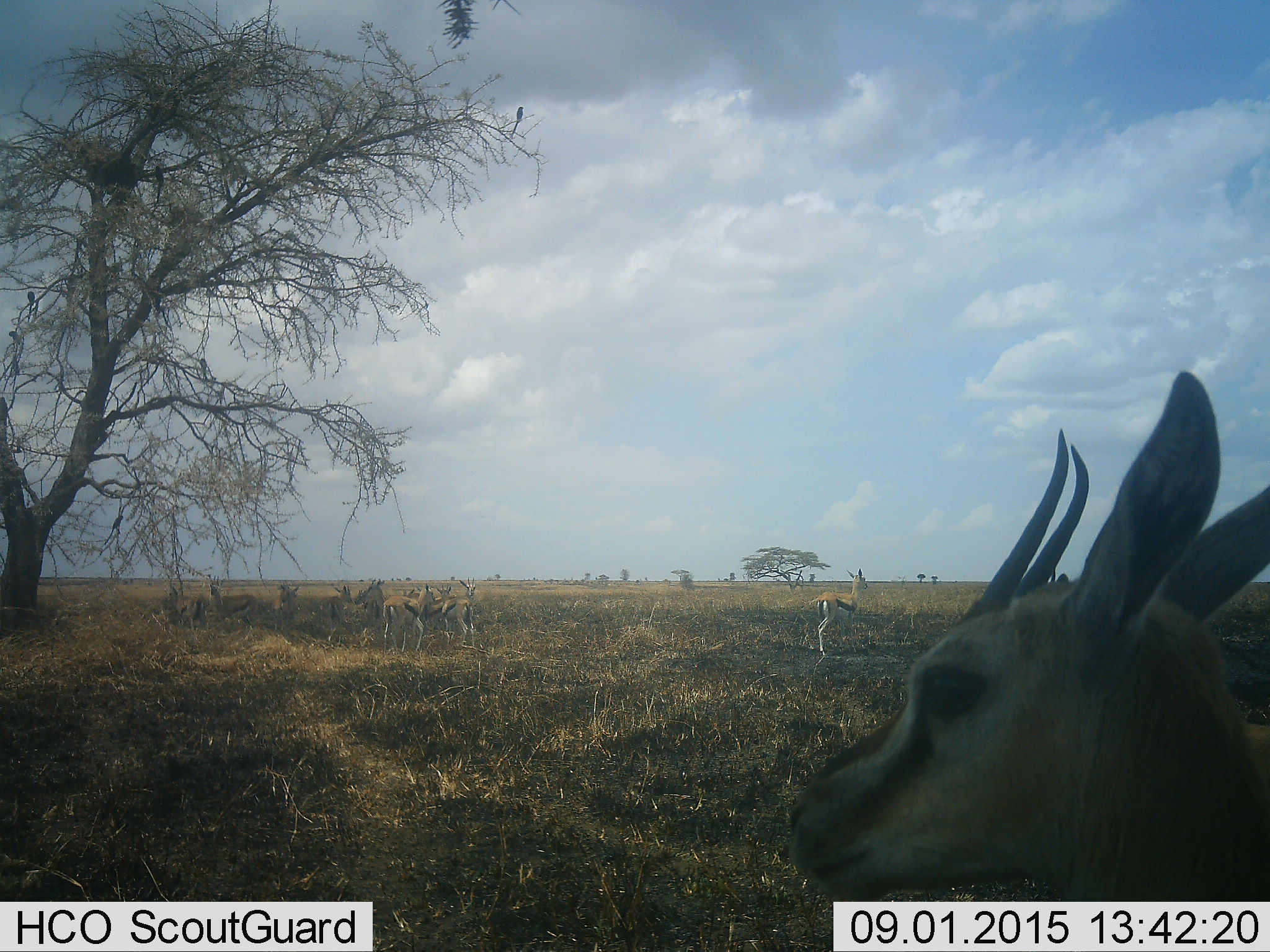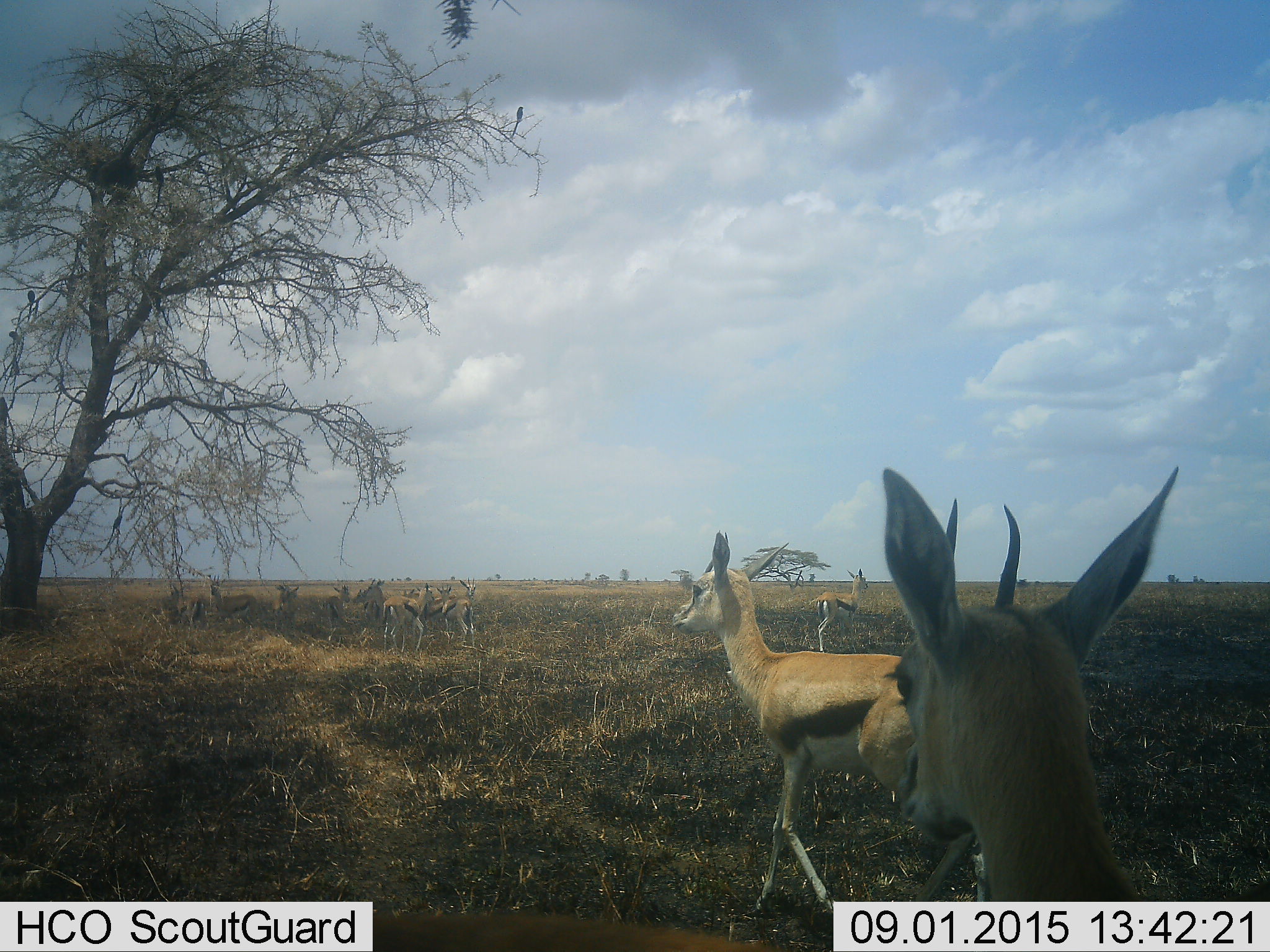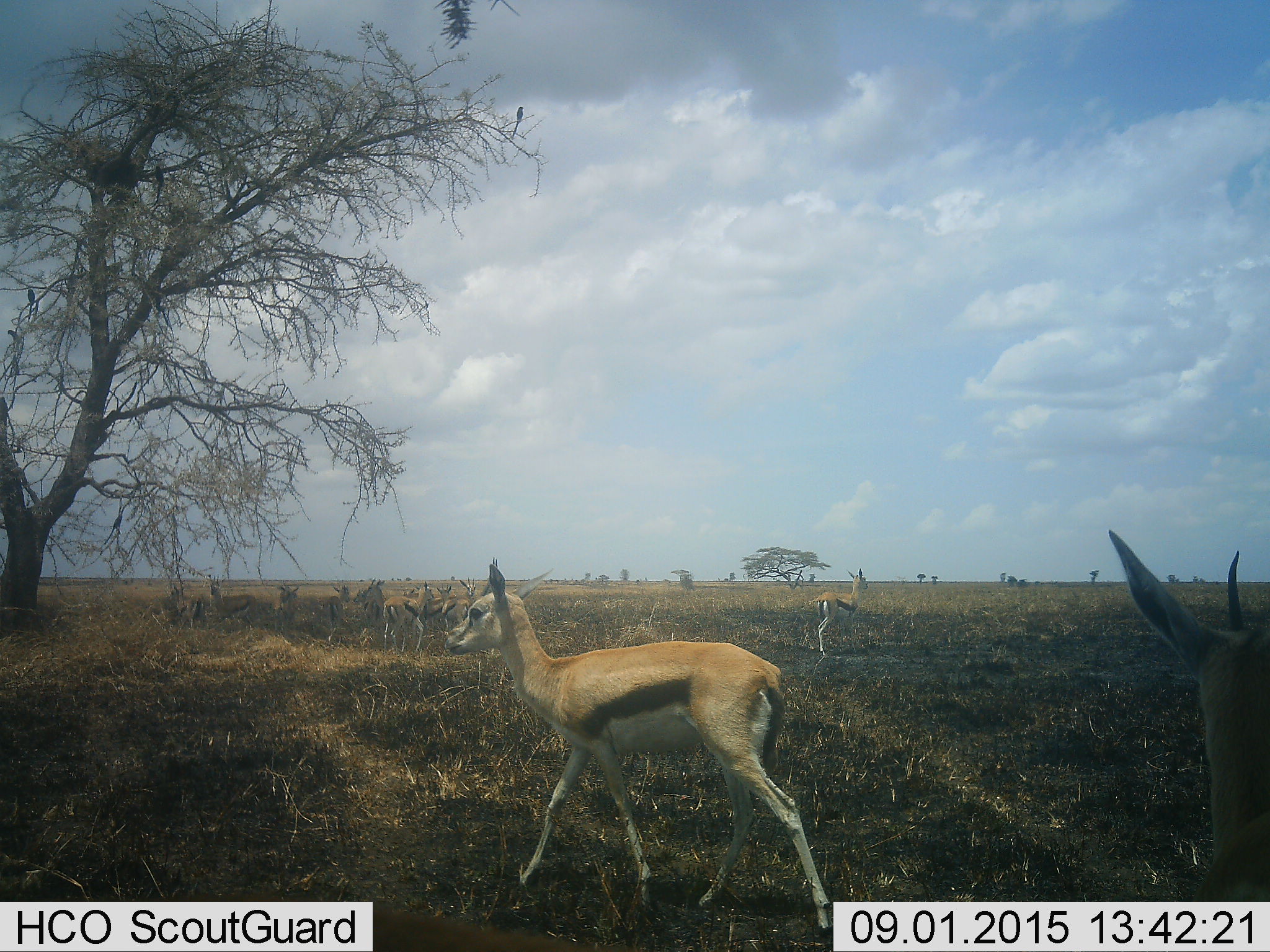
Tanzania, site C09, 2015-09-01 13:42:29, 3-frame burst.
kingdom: Animalia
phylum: Chordata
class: Mammalia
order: Artiodactyla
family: Bovidae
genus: Eudorcas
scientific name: Eudorcas thomsonii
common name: thomson's gazelle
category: gazellethomsons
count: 11-50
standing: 86%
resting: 14%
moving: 57%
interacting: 21%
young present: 14%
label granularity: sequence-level